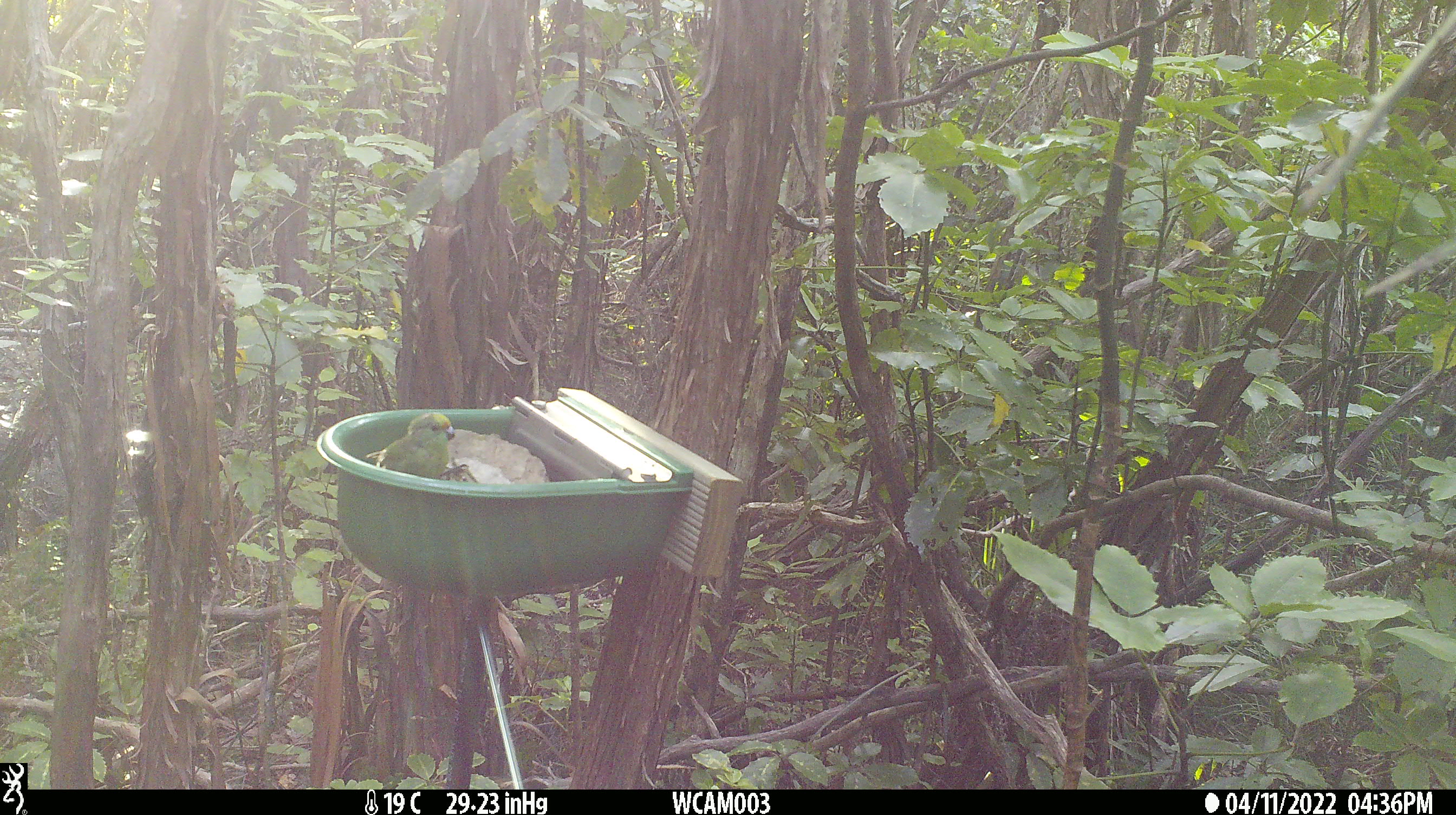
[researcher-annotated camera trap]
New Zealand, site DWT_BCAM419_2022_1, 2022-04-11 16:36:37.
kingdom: Animalia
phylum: Chordata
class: Aves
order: Psittaciformes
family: Psittaculidae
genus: Cyanoramphus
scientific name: Cyanoramphus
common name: parakeet